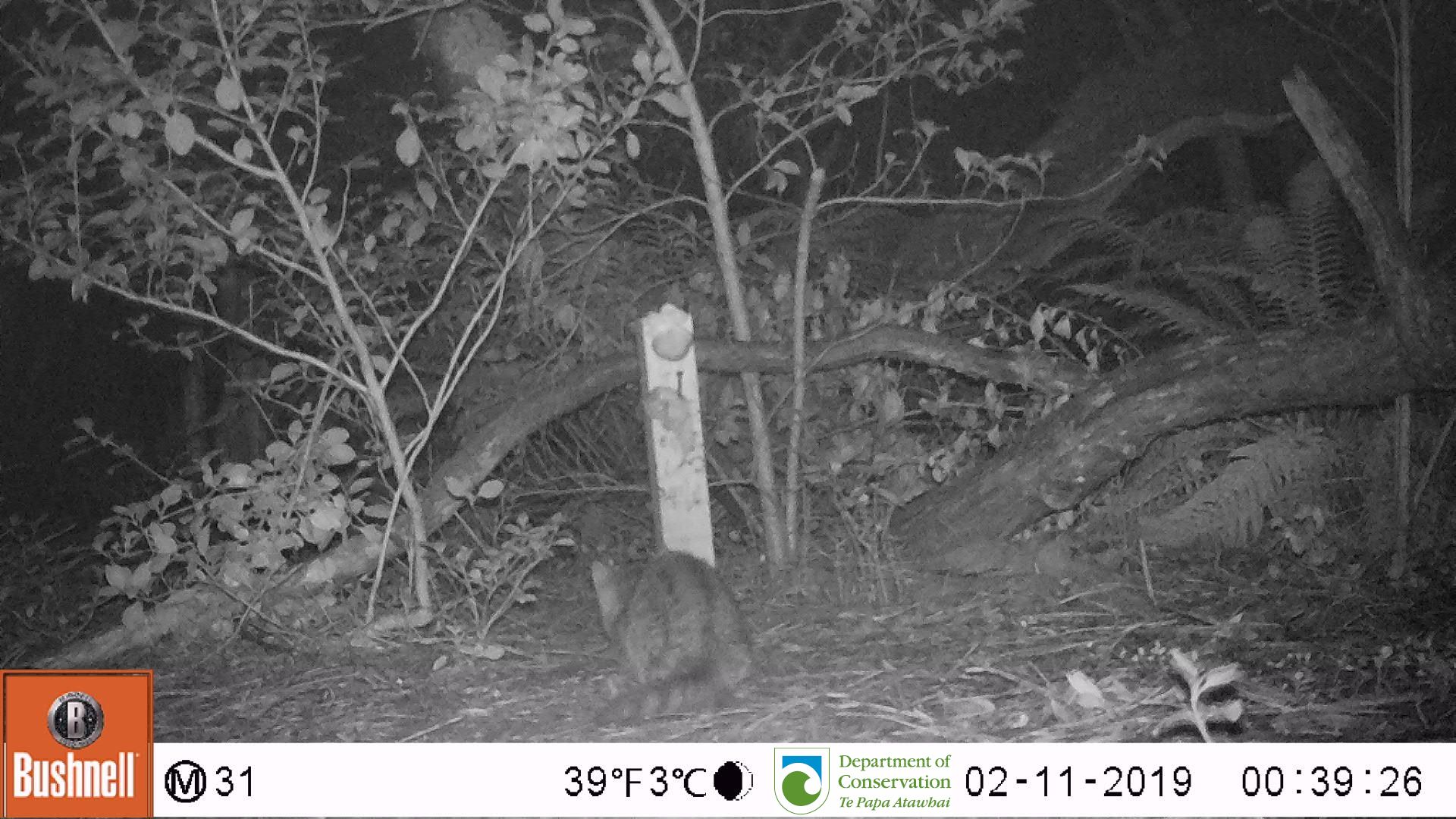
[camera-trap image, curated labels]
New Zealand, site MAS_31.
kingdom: Animalia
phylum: Chordata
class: Mammalia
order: Carnivora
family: Felidae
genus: Felis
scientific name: Felis catus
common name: domestic cat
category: cat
Cat (domestic cat) (Felis catus).